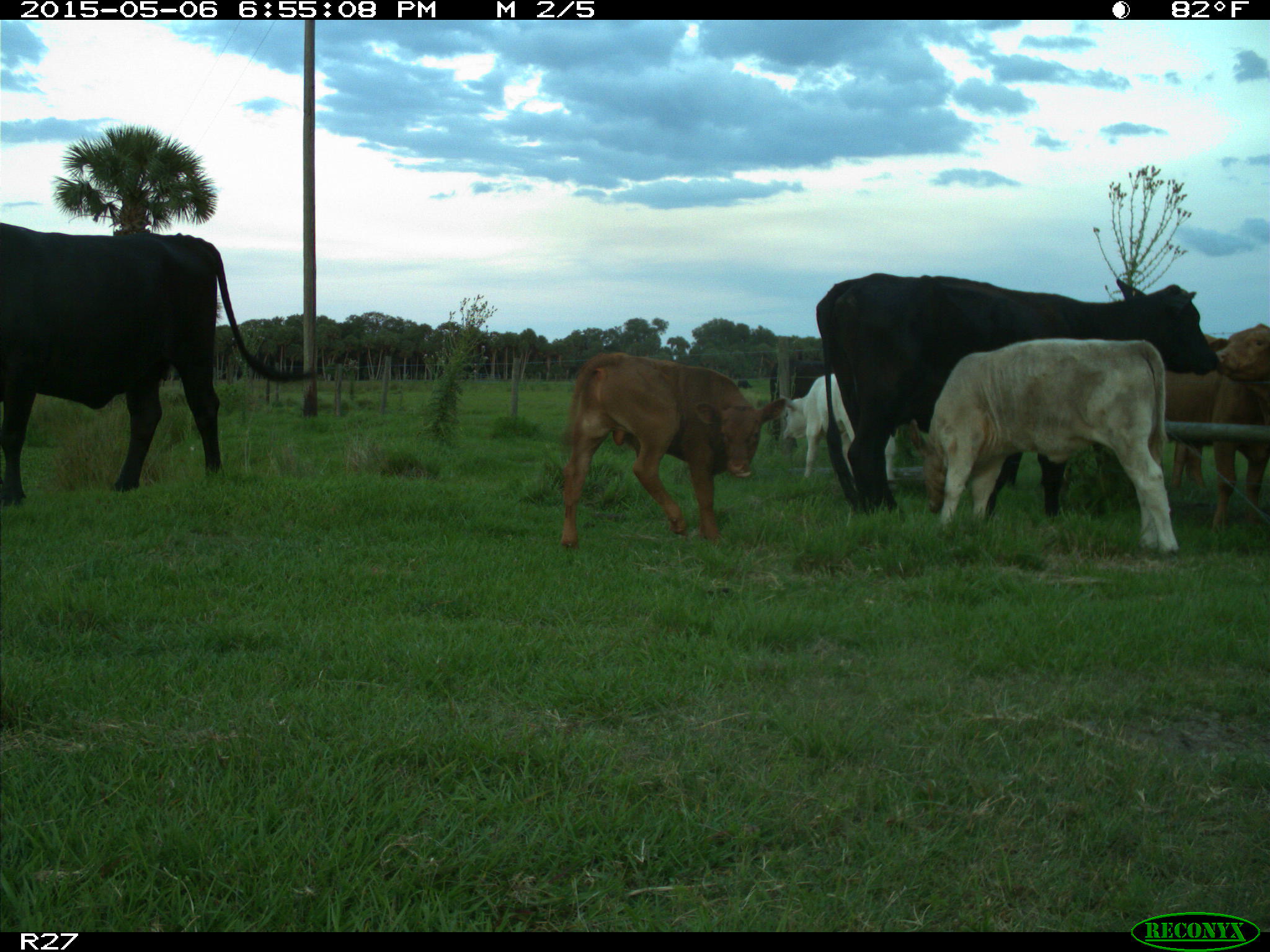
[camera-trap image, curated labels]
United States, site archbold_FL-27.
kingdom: Animalia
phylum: Chordata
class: Mammalia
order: Artiodactyla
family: Bovidae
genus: Bos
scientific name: Bos taurus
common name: domestic cow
Bos taurus (domestic cow).